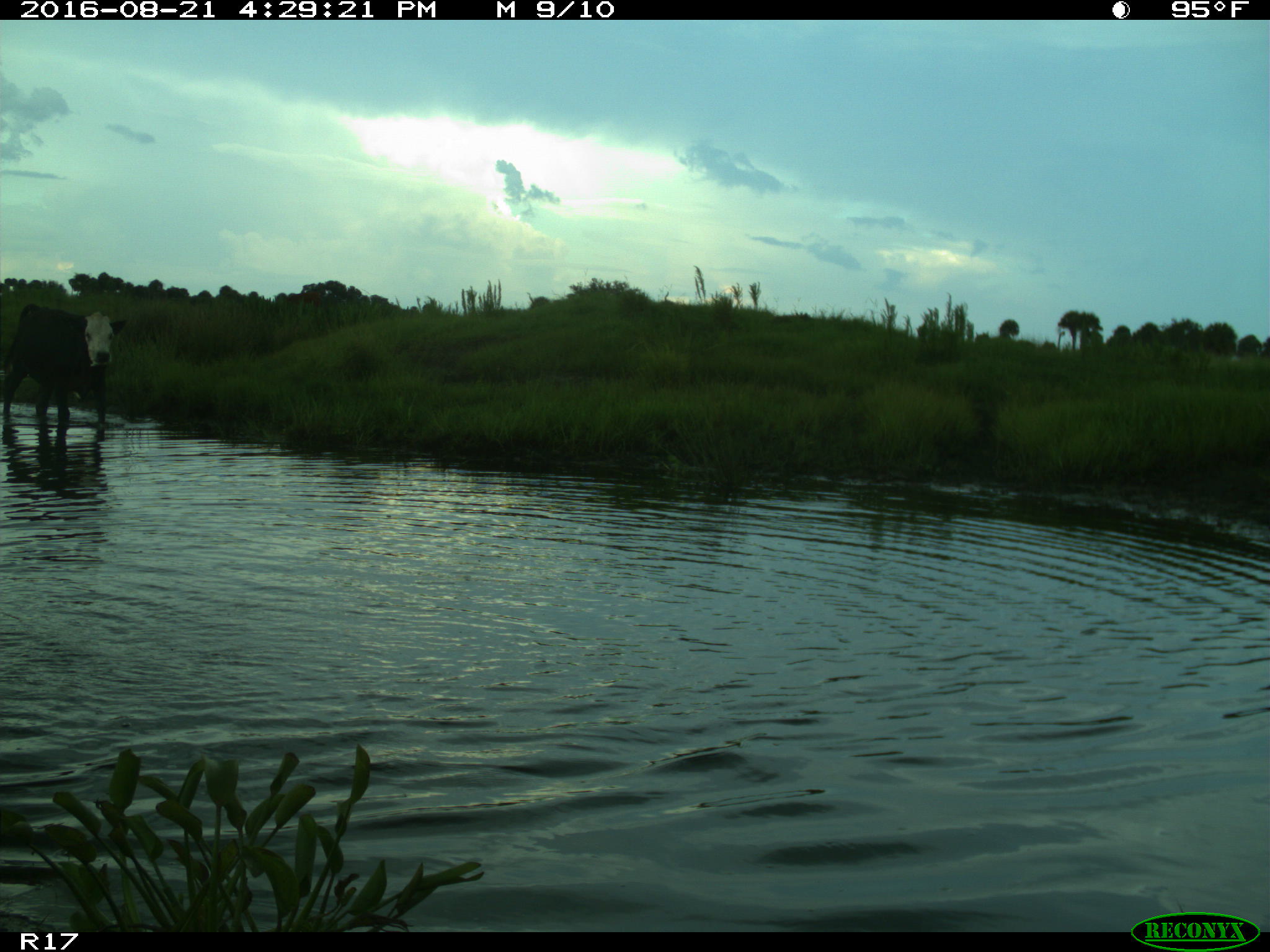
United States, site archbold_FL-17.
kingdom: Animalia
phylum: Chordata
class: Mammalia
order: Artiodactyla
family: Bovidae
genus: Bos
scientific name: Bos taurus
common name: domestic cow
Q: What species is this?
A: Bos taurus (domestic cow).